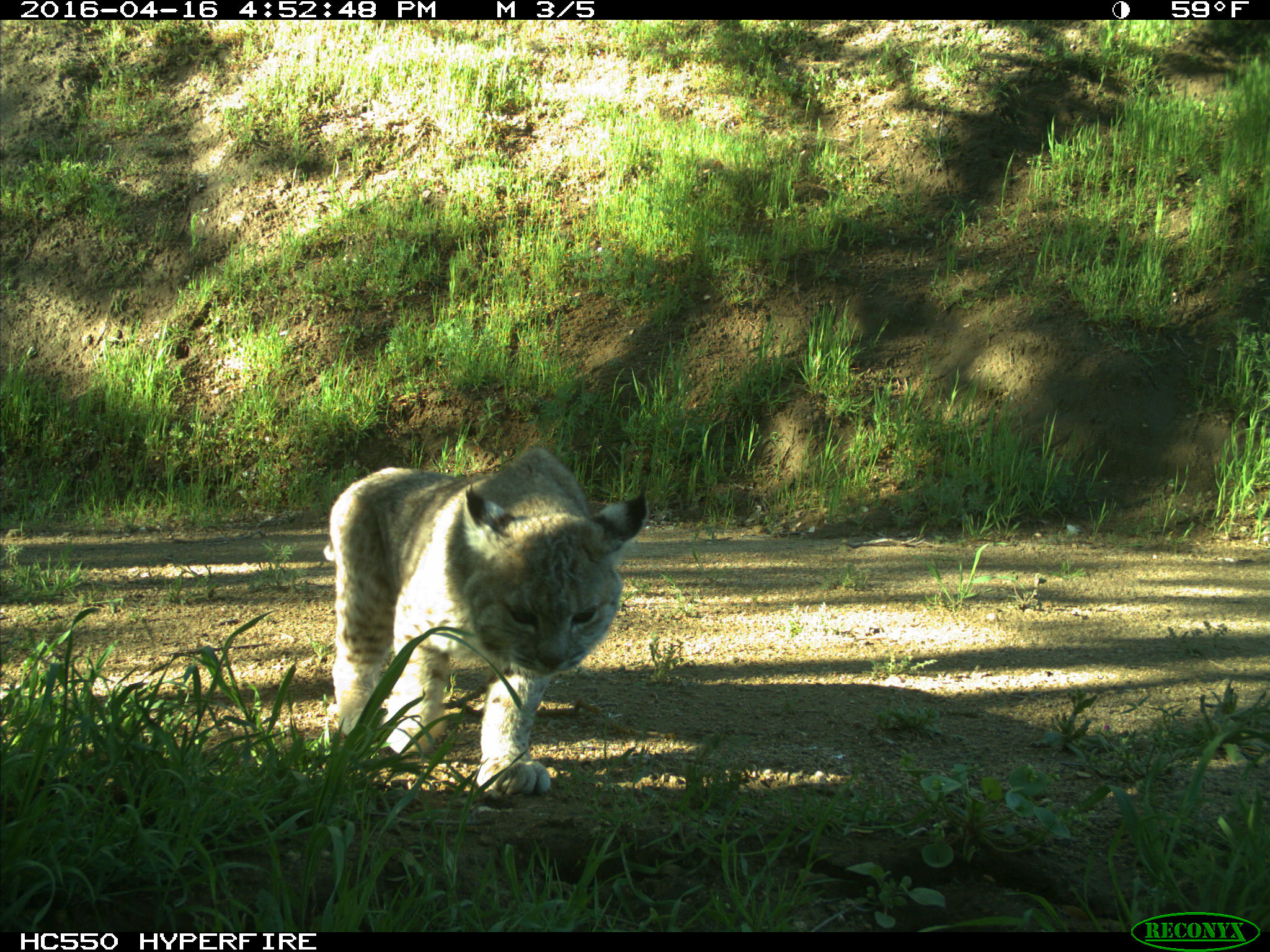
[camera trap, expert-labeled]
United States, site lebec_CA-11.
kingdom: Animalia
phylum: Chordata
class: Mammalia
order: Carnivora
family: Felidae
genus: Lynx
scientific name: Lynx rufus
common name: bobcat